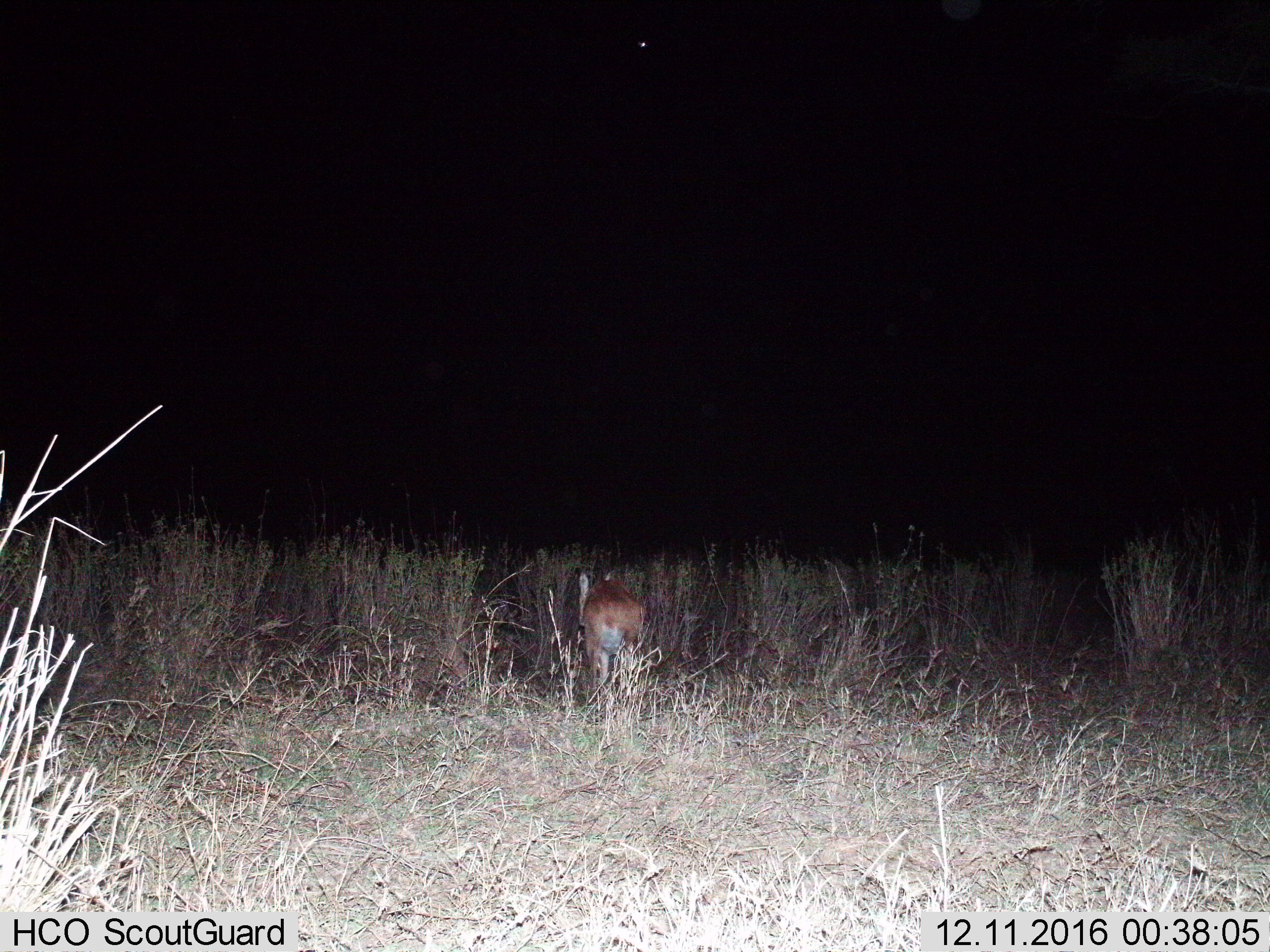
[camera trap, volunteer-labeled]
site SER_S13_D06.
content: unidentified animal